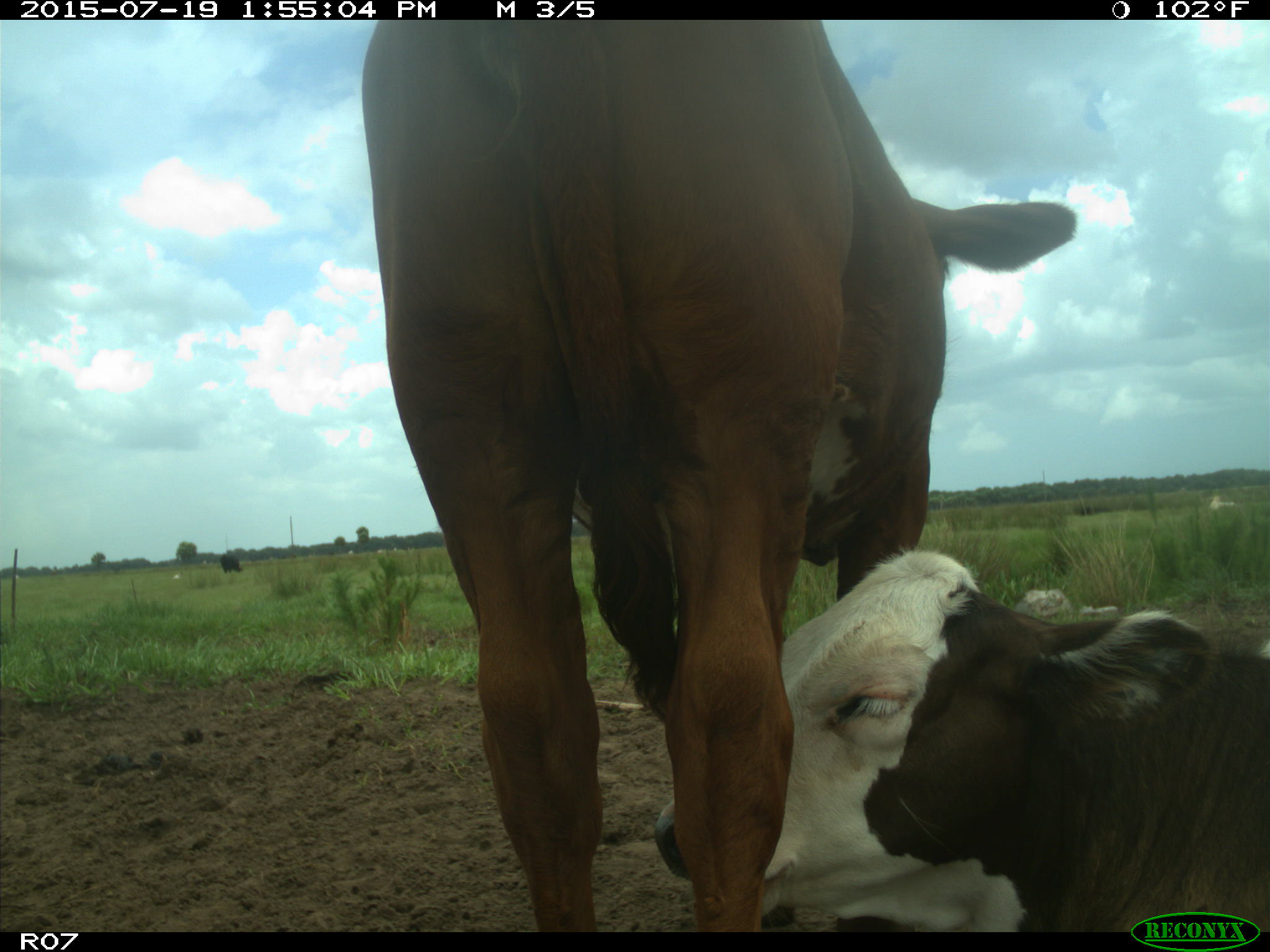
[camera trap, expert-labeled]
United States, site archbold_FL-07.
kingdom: Animalia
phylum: Chordata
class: Mammalia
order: Artiodactyla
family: Bovidae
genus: Bos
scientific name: Bos taurus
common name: domestic cow